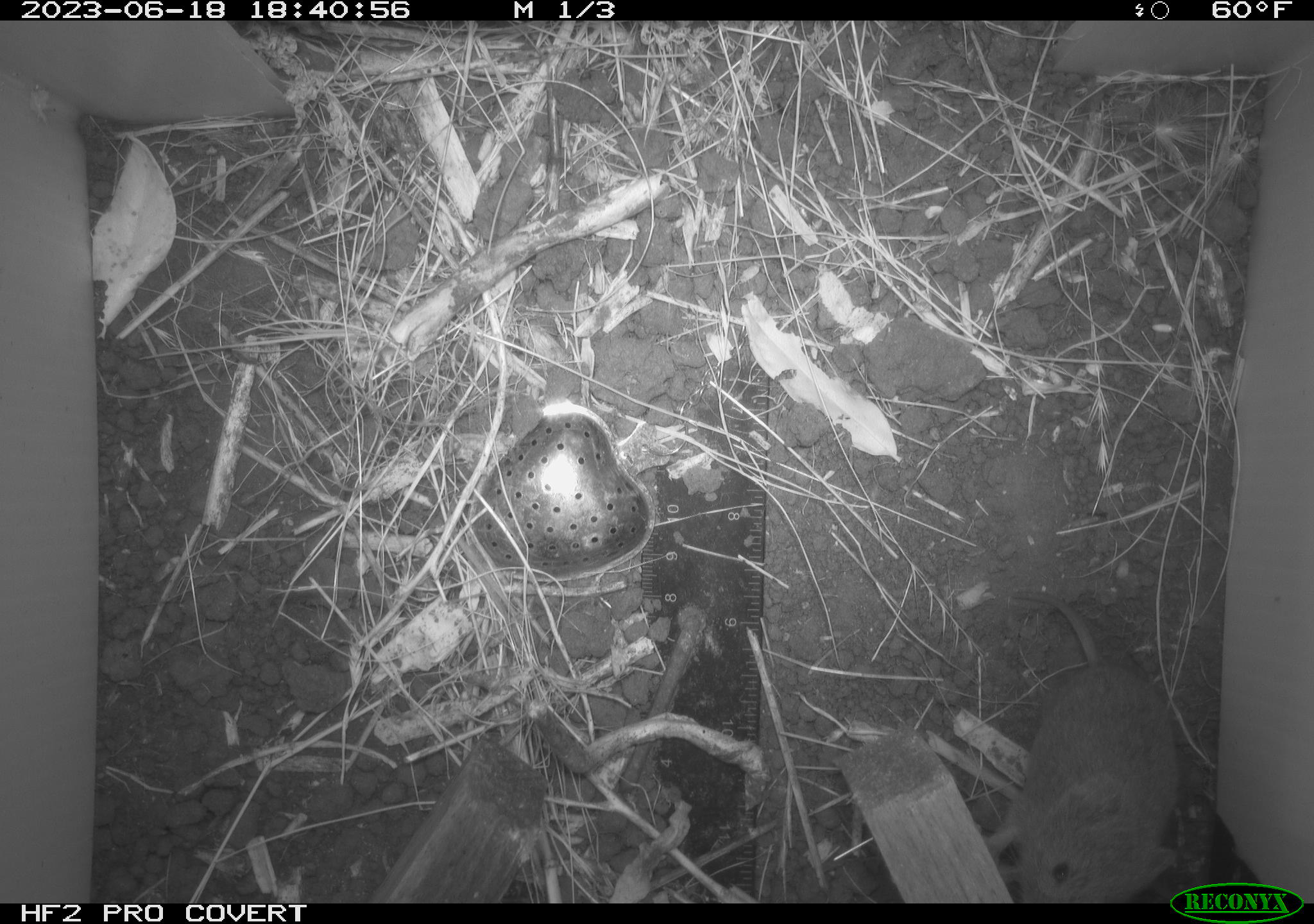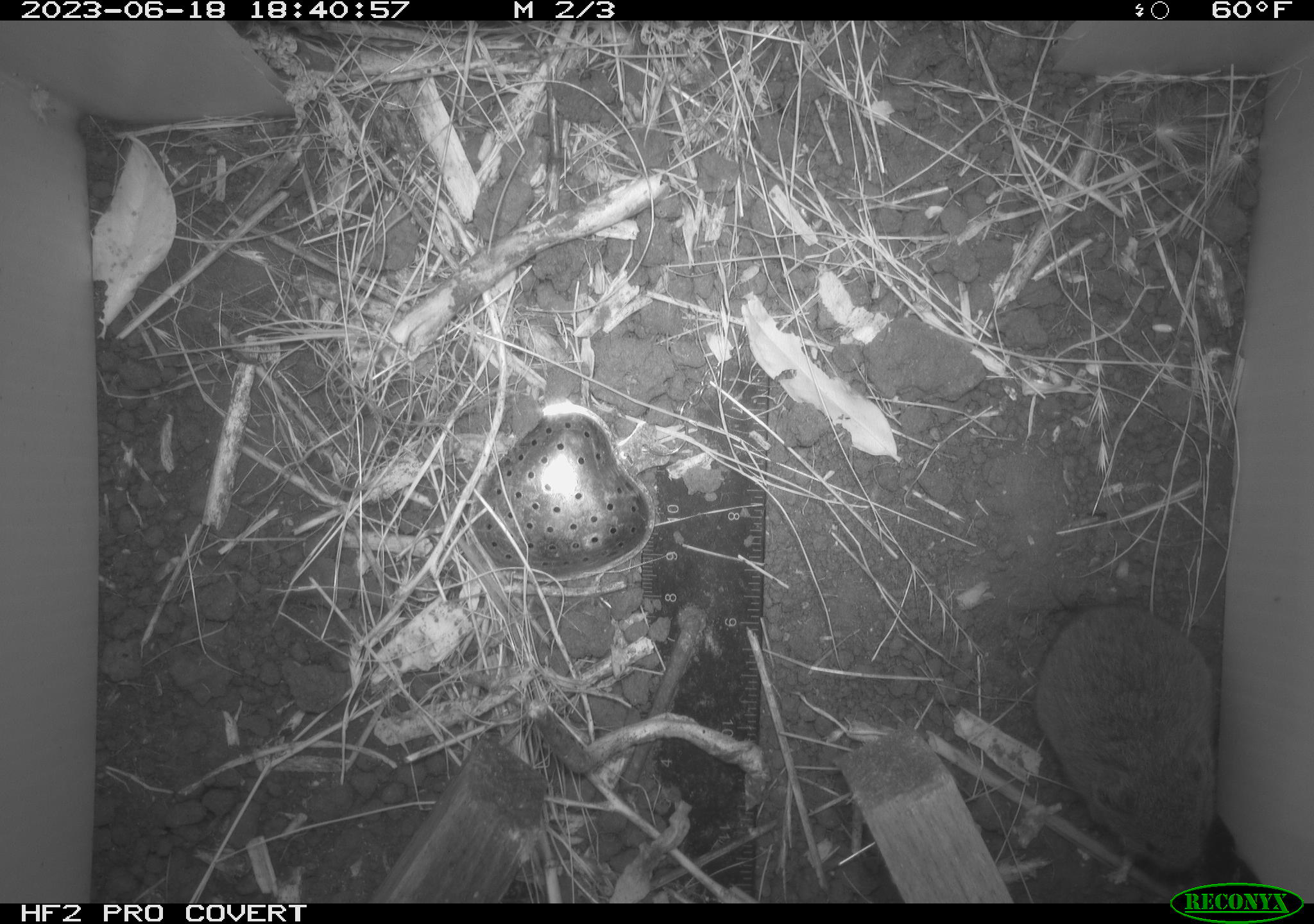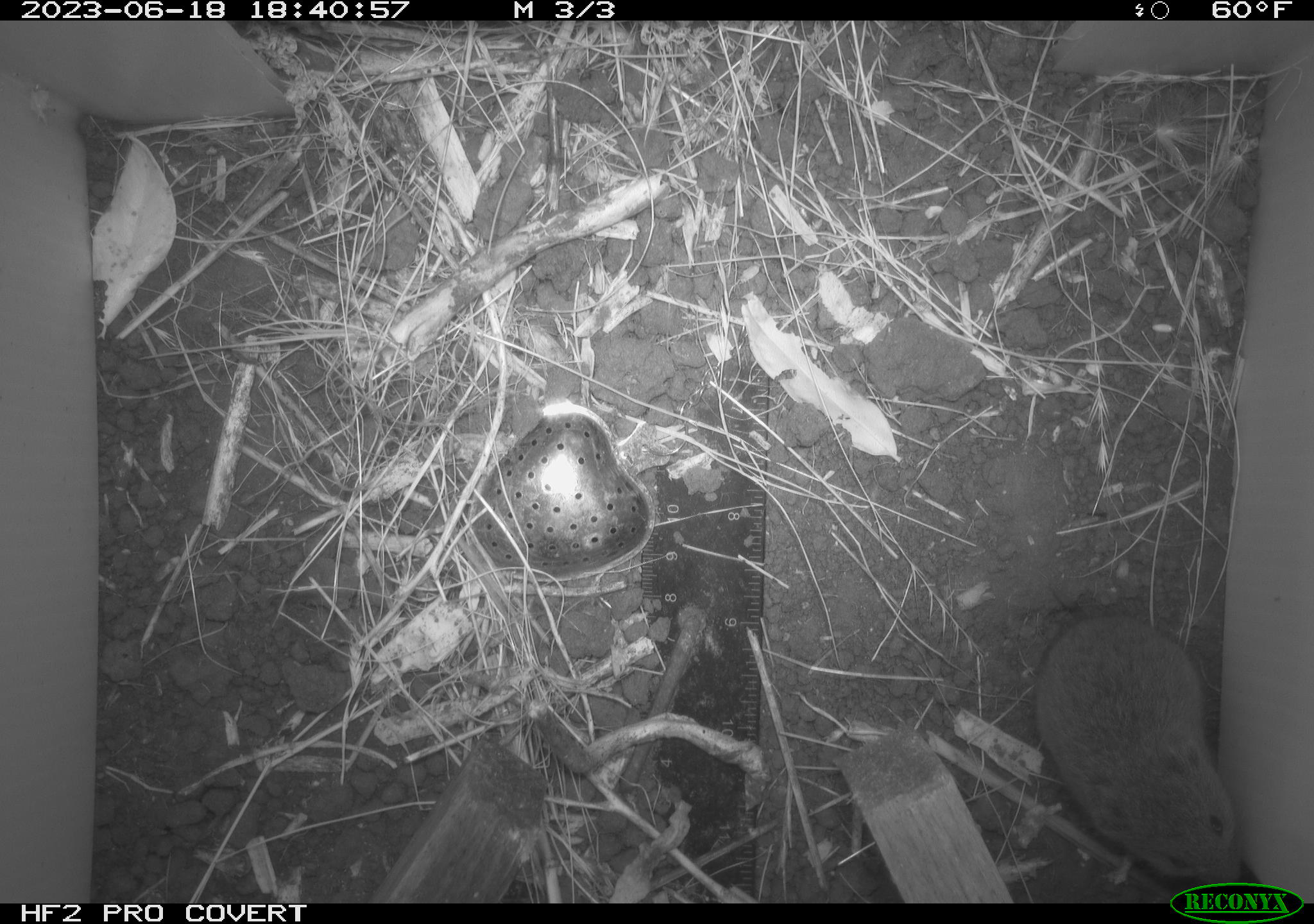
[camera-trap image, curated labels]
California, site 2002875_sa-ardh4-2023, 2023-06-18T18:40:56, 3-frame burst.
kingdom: Animalia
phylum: Chordata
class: Mammalia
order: Rodentia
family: Cricetidae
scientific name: Arvicolinae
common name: voles, lemmings, and muskrats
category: arvicolinae subfamily